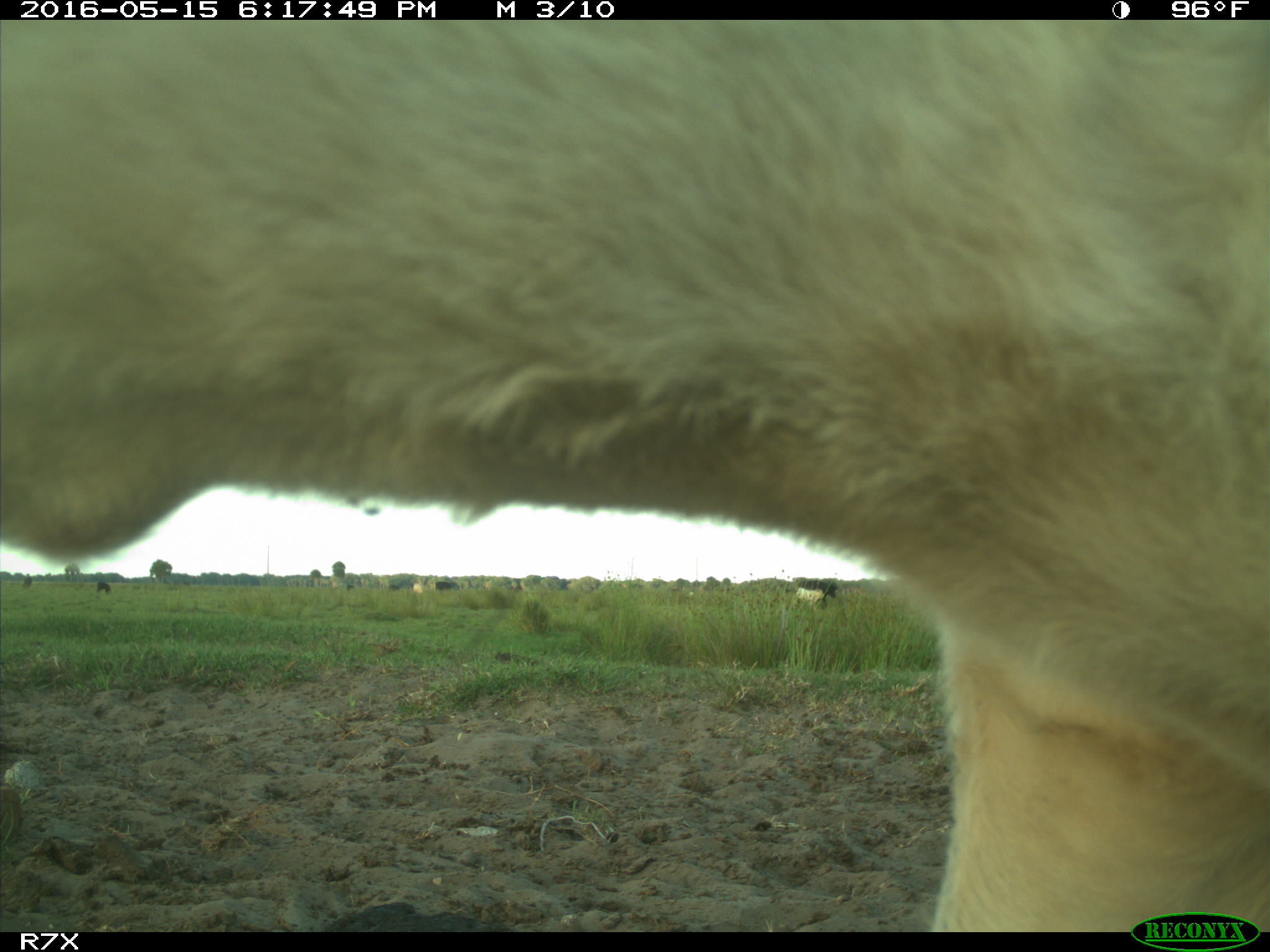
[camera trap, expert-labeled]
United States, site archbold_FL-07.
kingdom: Animalia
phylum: Chordata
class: Mammalia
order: Artiodactyla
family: Bovidae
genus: Bos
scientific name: Bos taurus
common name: domestic cow